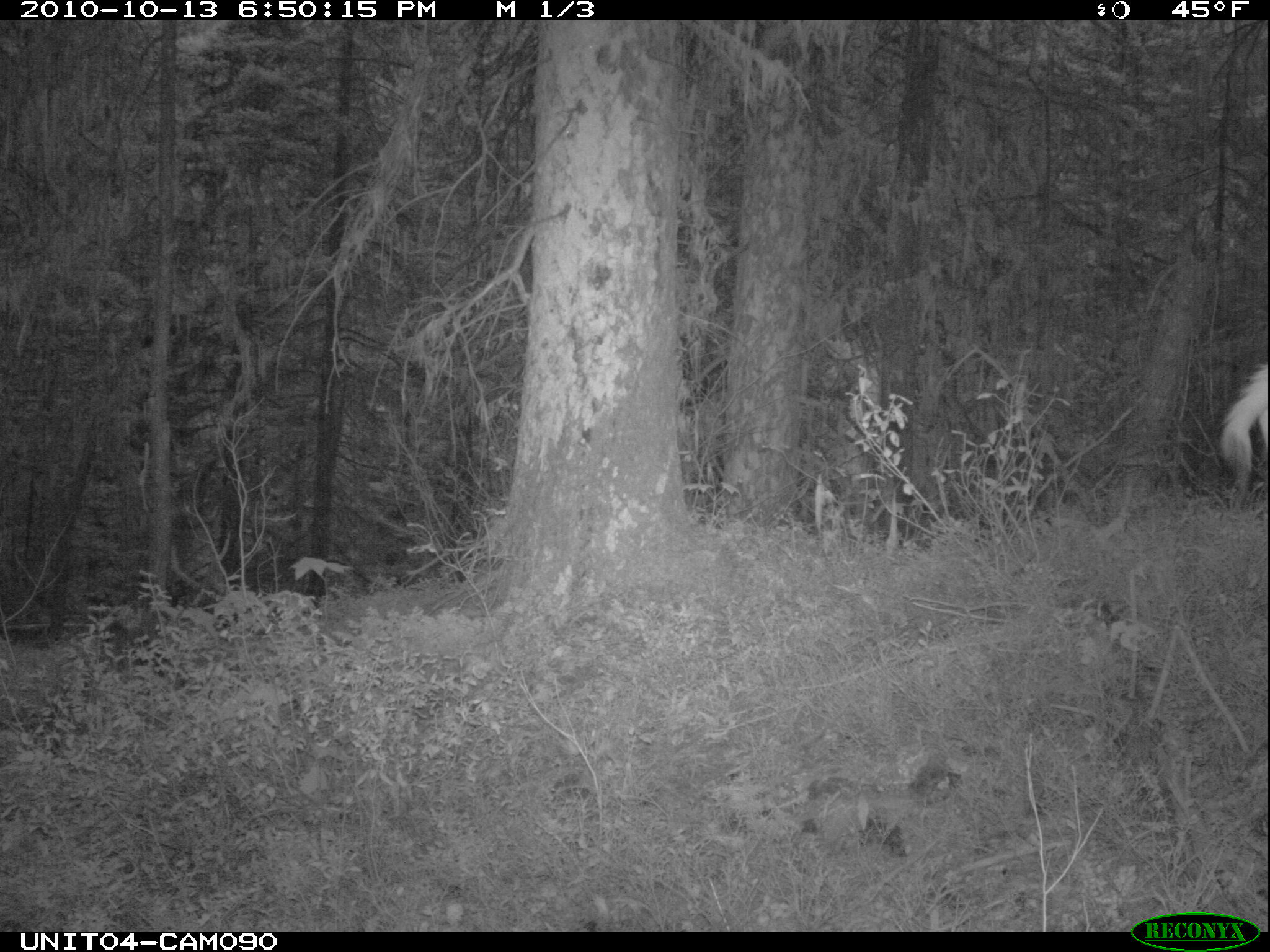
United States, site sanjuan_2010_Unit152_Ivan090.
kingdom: Animalia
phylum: Chordata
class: Mammalia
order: Artiodactyla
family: Cervidae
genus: Odocoileus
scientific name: Odocoileus hemionus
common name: mule deer